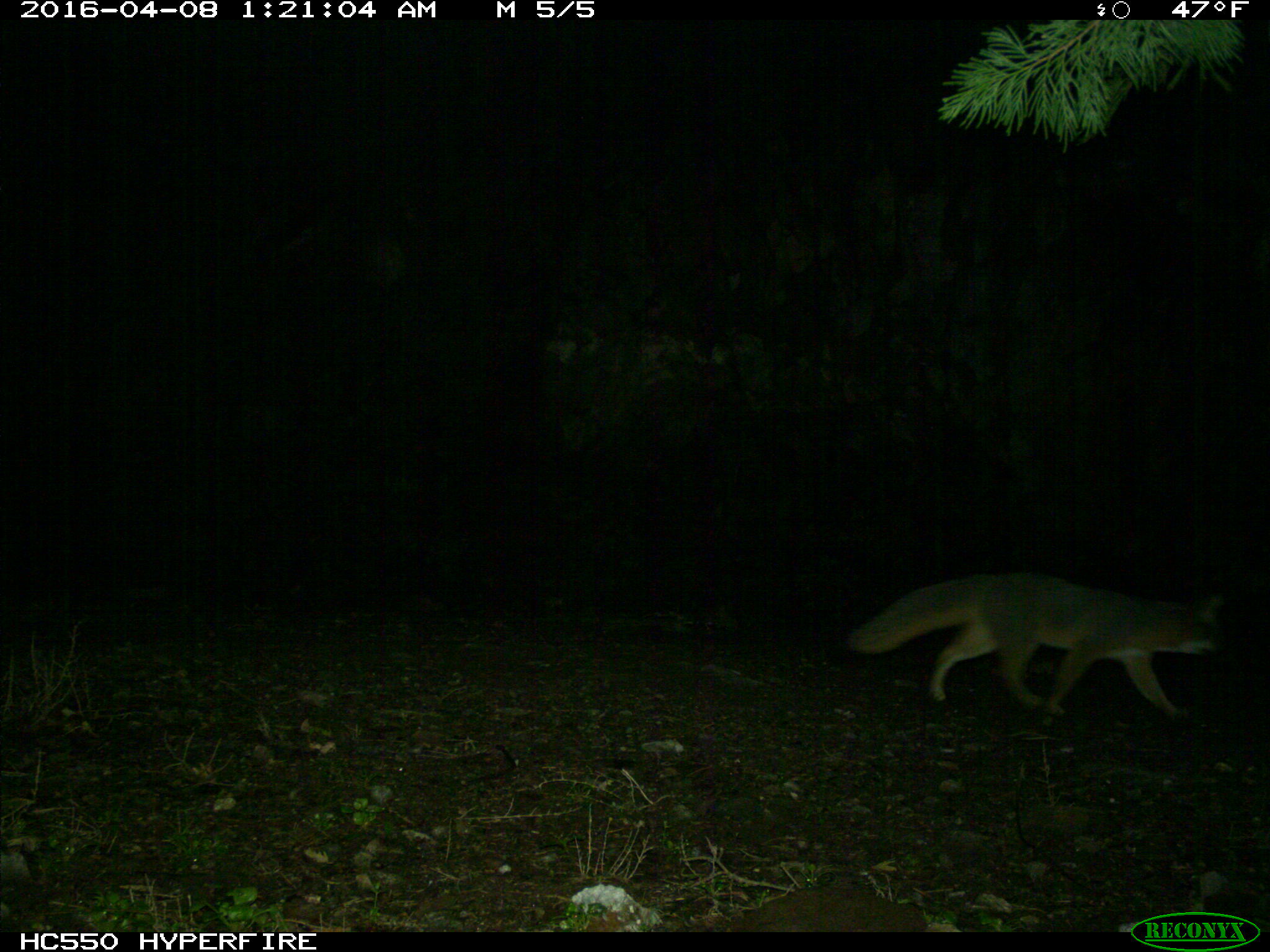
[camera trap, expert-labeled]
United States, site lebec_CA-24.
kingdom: Animalia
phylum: Chordata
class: Mammalia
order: Carnivora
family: Canidae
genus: Urocyon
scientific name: Urocyon cinereoargenteus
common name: gray fox